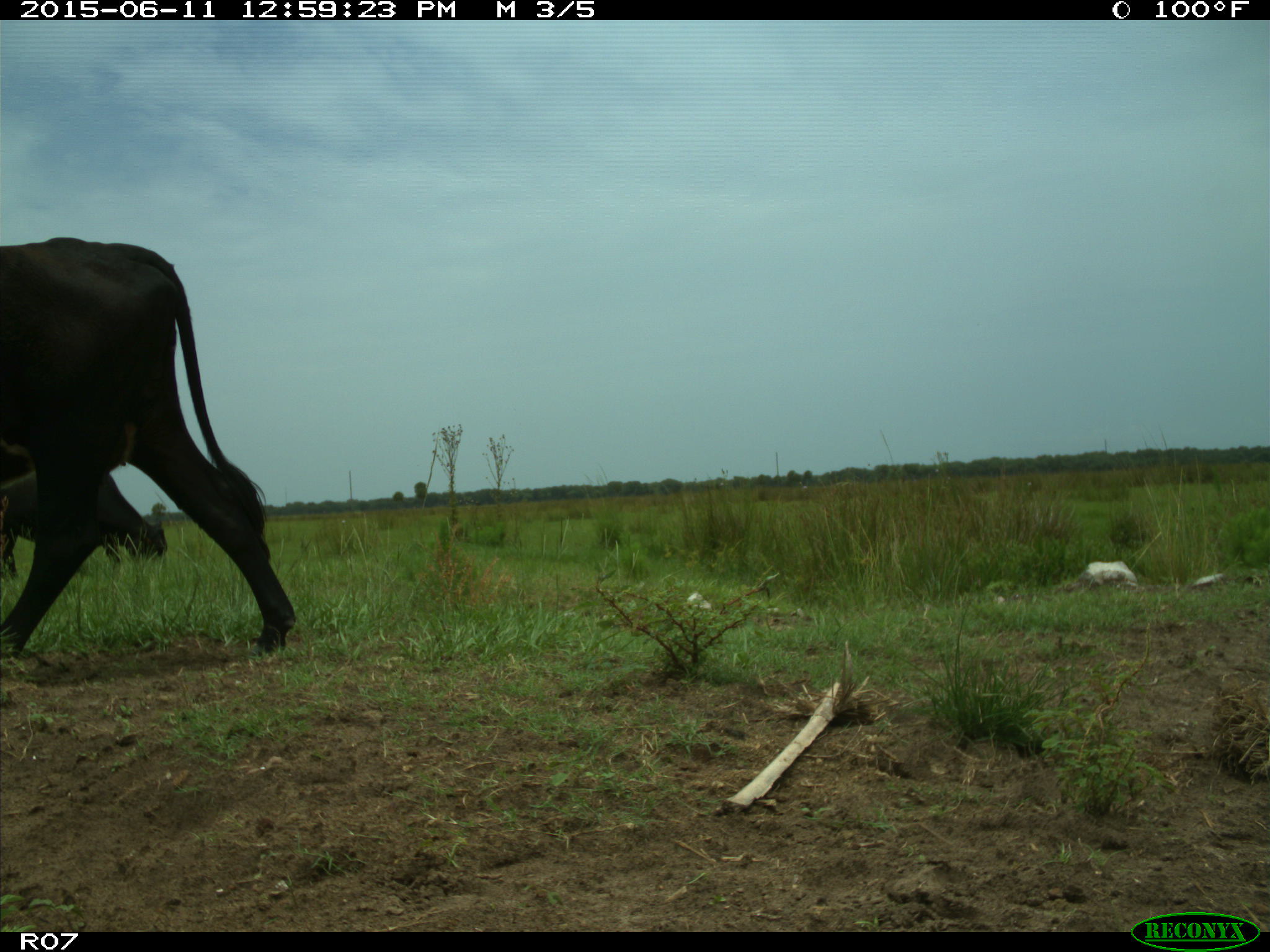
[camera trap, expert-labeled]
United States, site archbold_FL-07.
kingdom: Animalia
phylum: Chordata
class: Mammalia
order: Artiodactyla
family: Bovidae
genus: Bos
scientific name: Bos taurus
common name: domestic cow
Bos taurus (domestic cow).